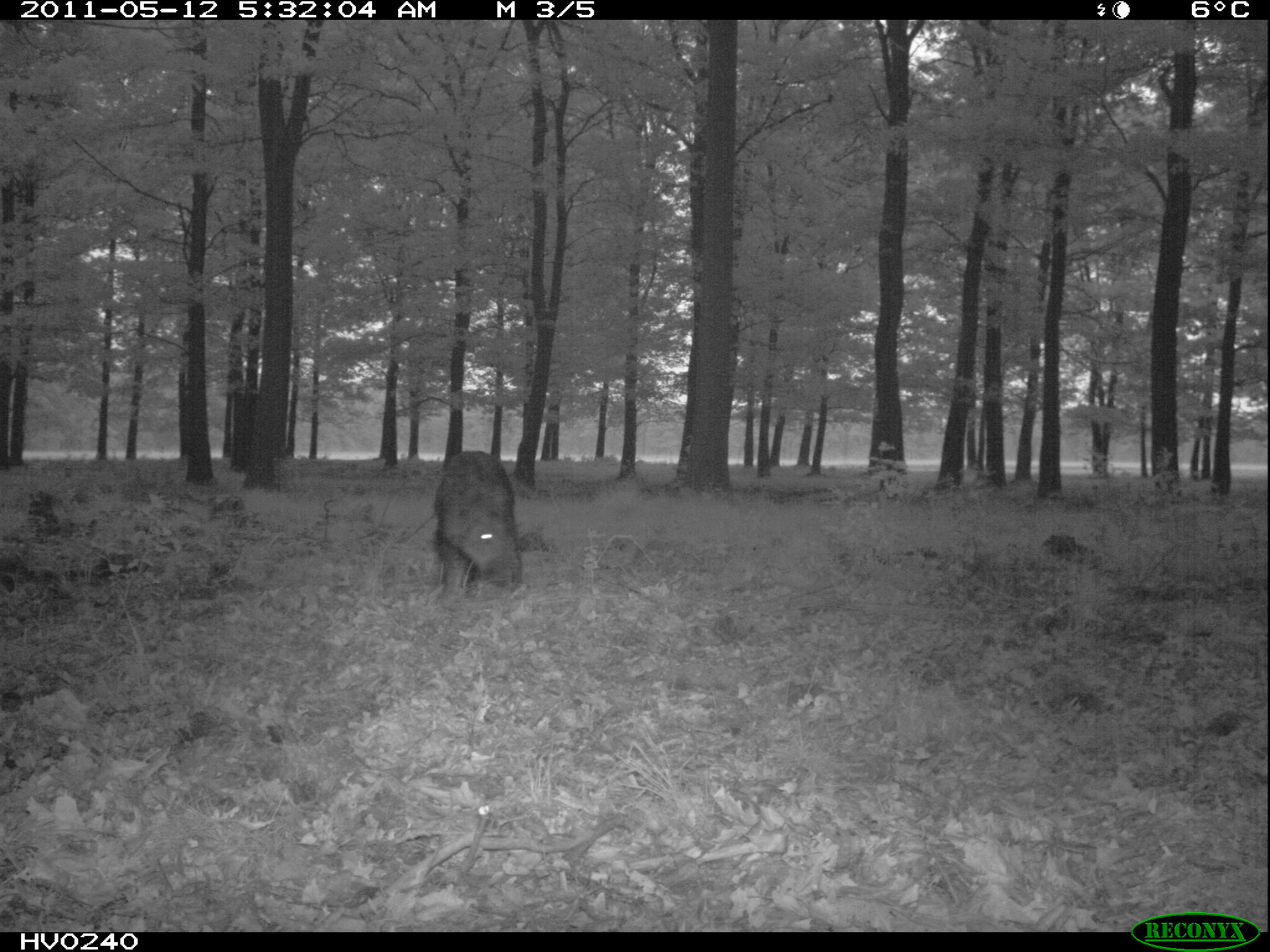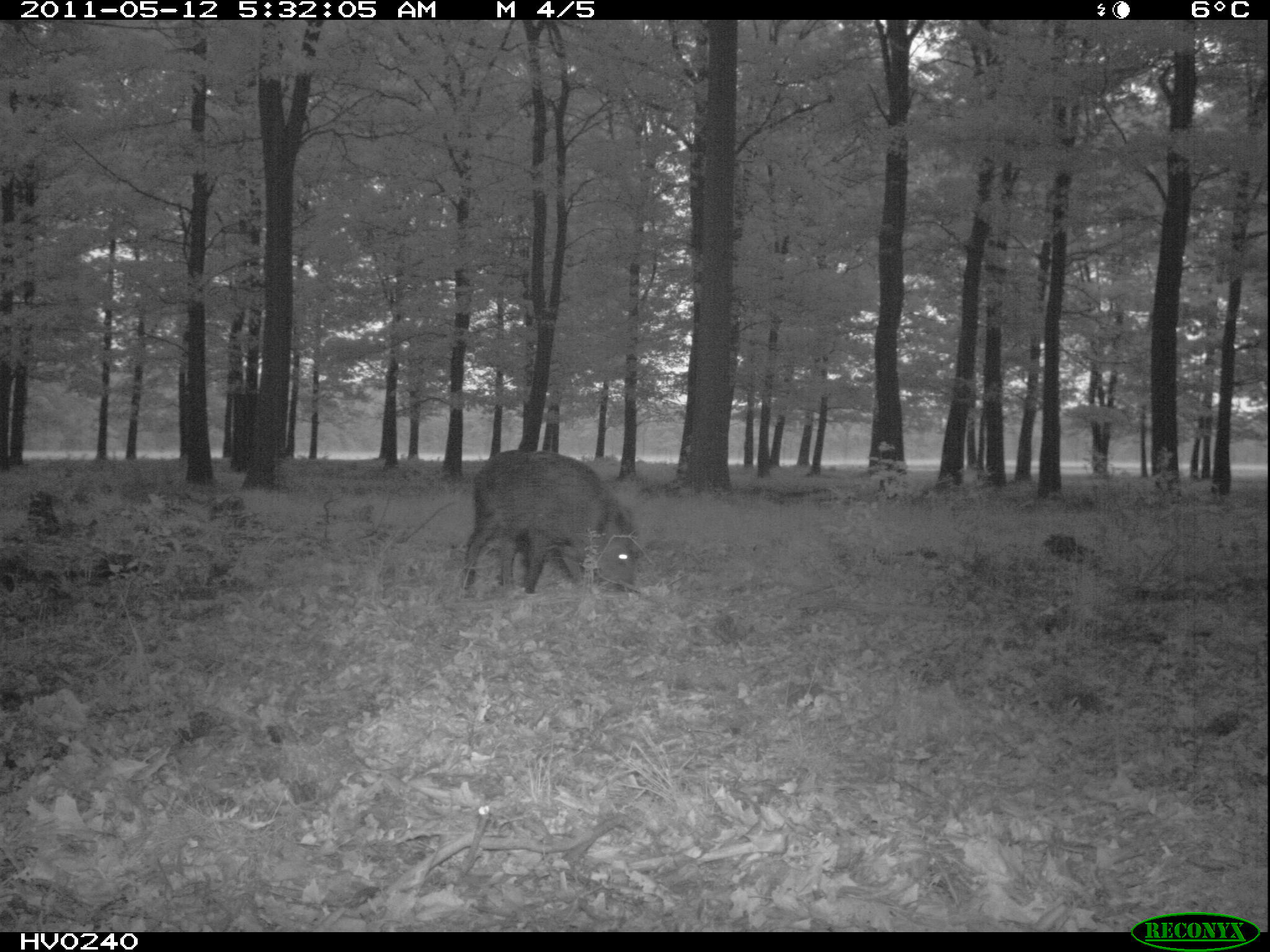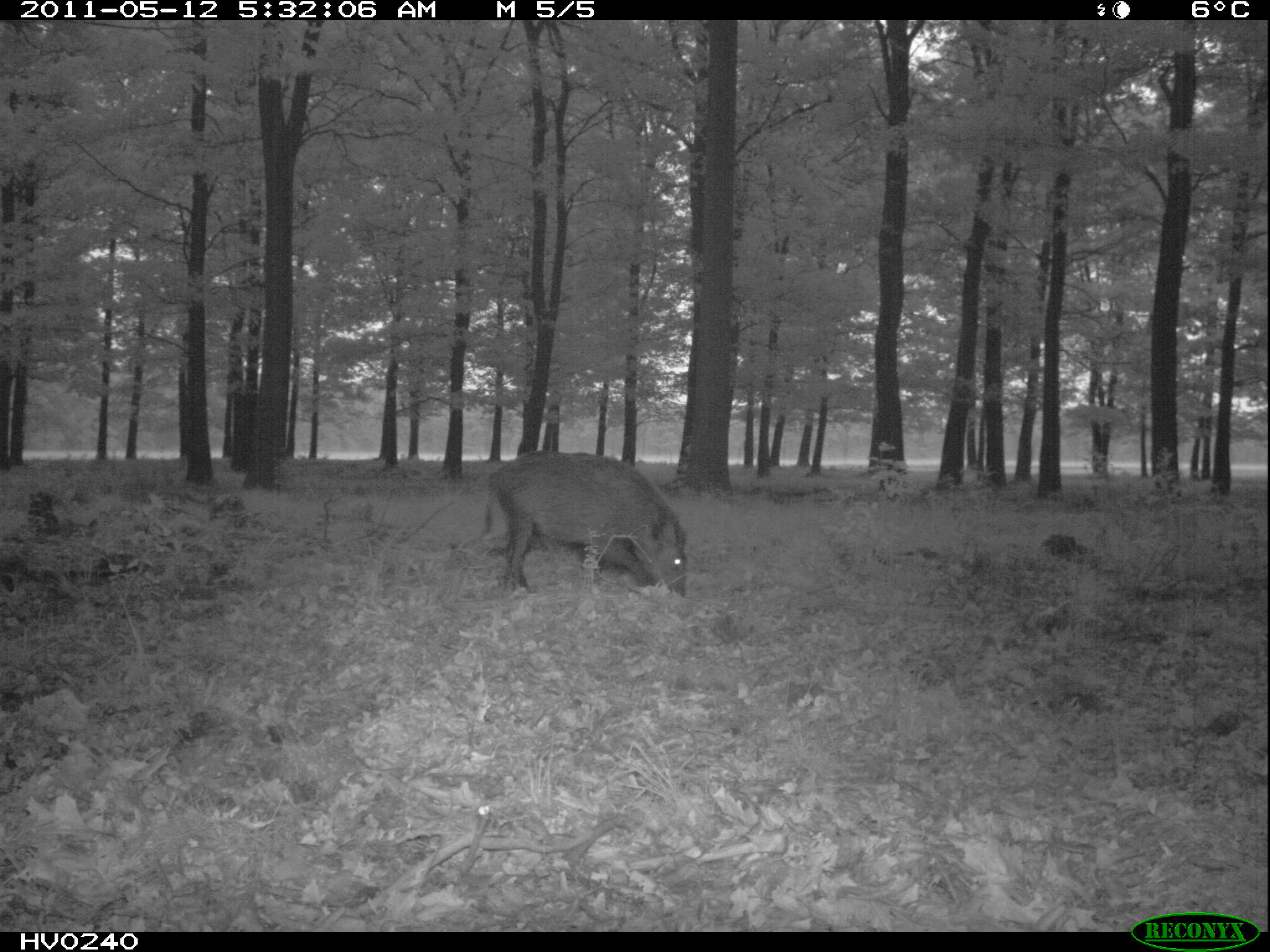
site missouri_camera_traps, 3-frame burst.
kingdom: Animalia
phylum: Chordata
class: Mammalia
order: Artiodactyla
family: Suidae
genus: Sus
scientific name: Sus scrofa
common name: wild boar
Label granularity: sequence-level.